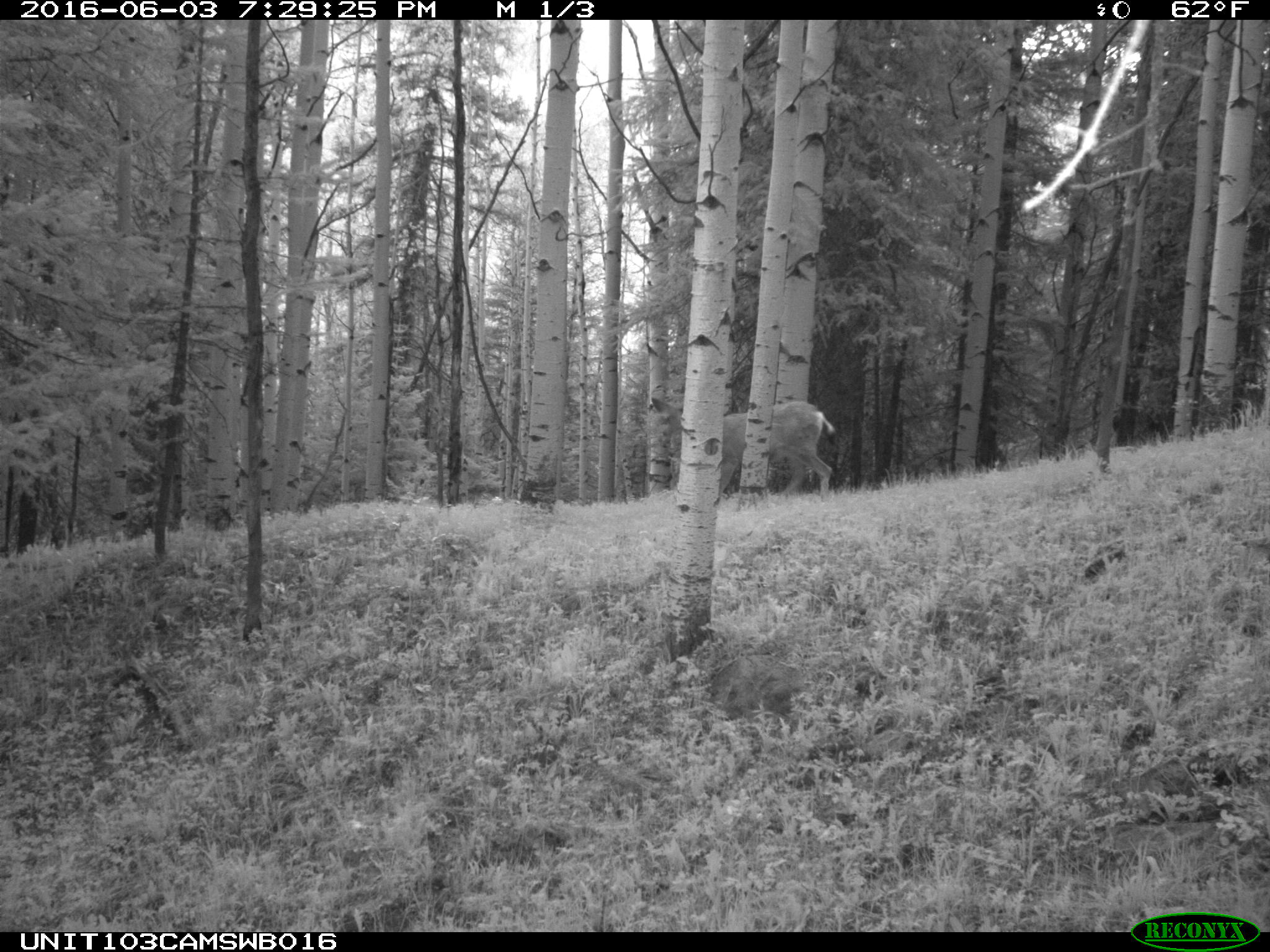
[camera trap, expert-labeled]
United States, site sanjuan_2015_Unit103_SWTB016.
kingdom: Animalia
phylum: Chordata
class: Mammalia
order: Artiodactyla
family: Cervidae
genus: Odocoileus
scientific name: Odocoileus hemionus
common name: mule deer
Odocoileus hemionus (mule deer).